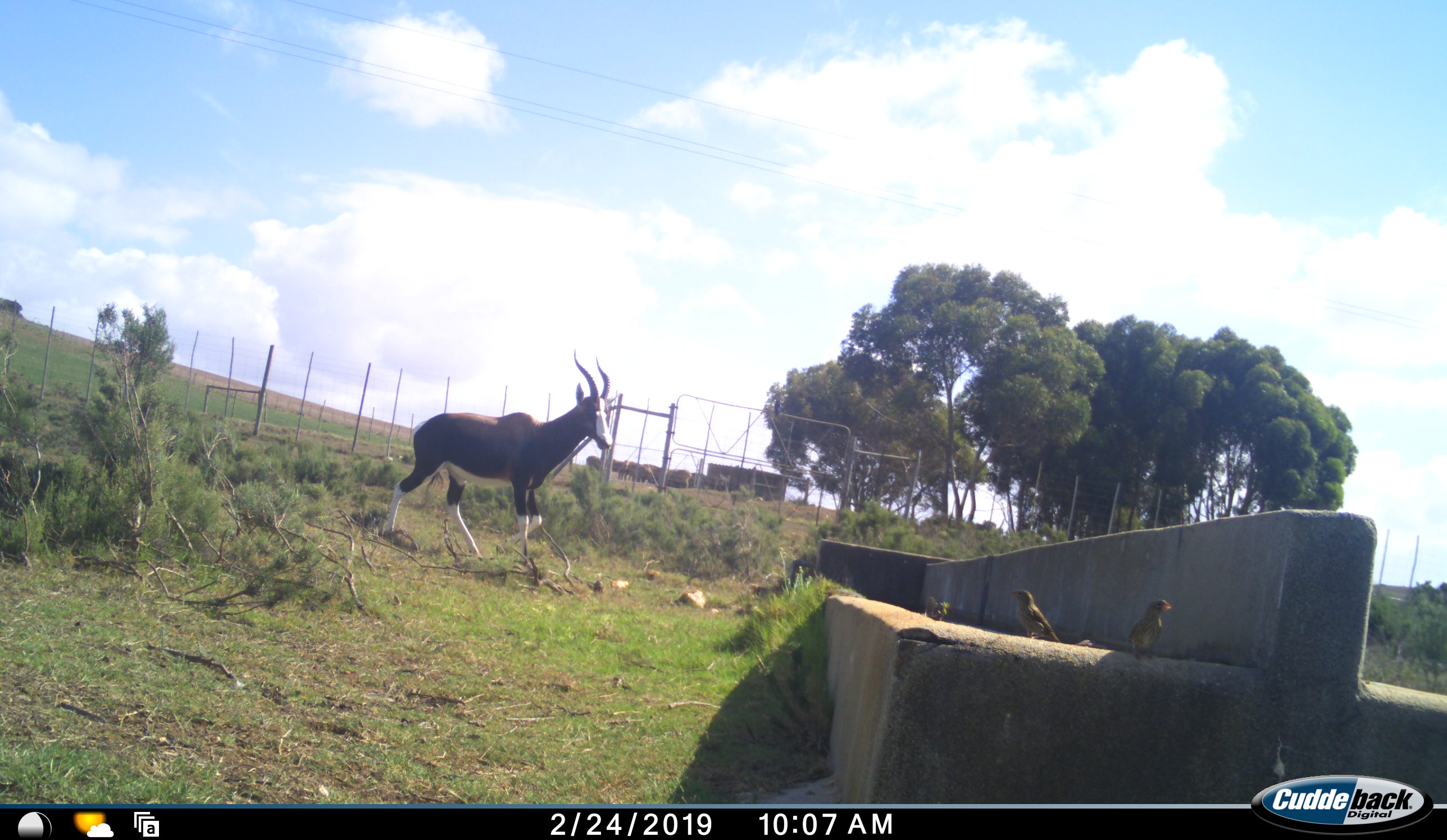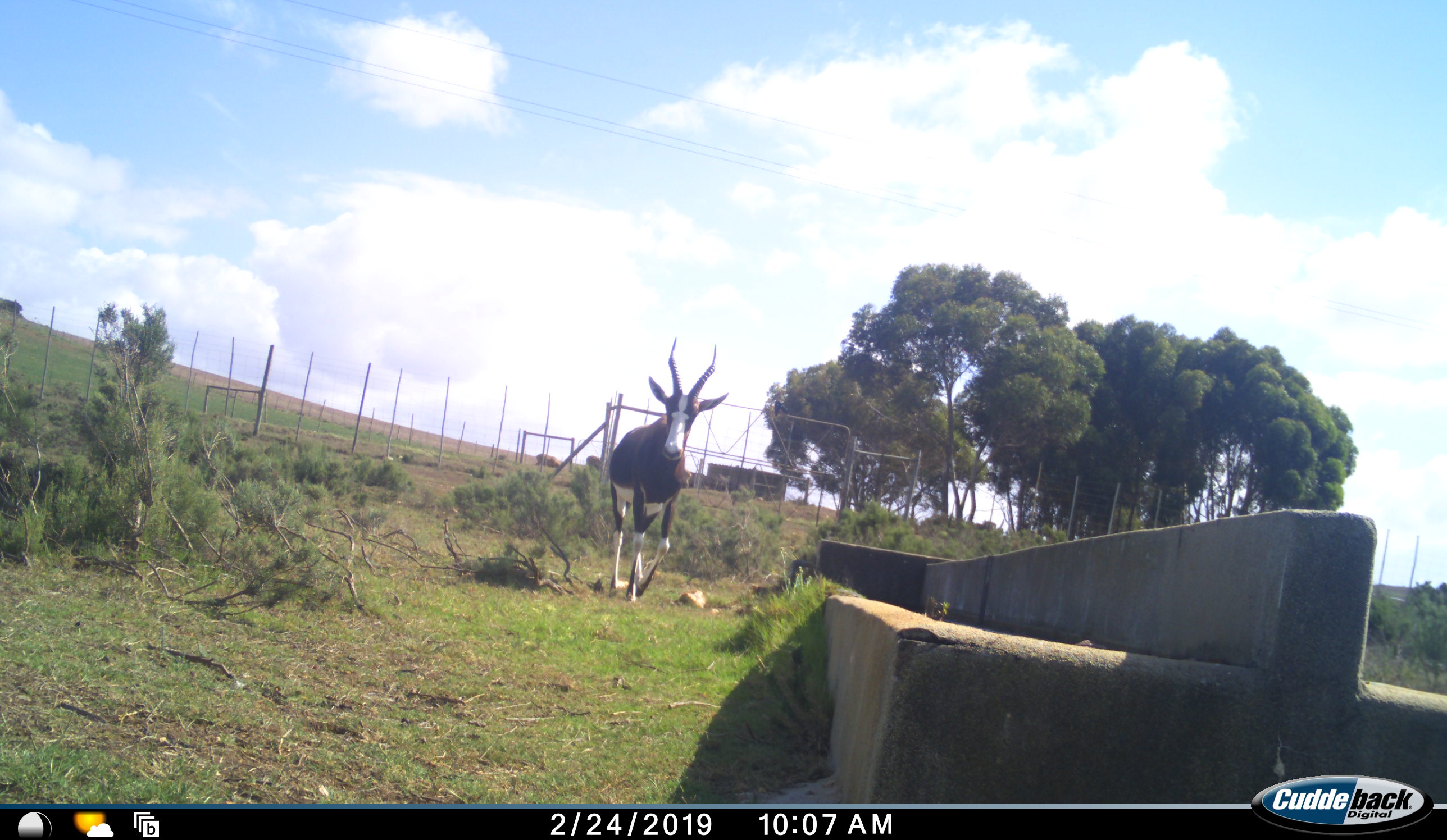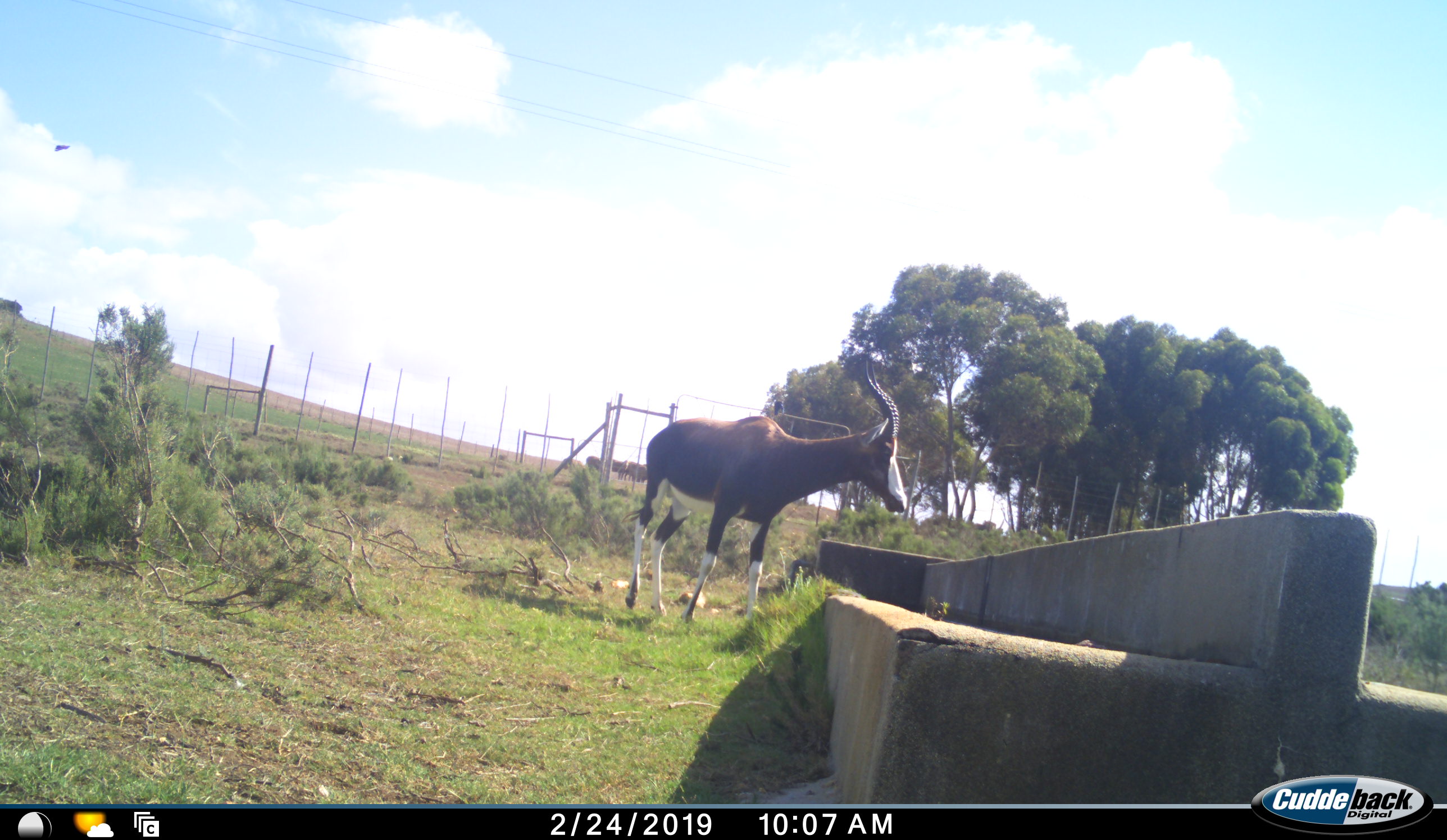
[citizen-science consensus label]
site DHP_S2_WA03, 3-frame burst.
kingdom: Animalia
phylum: Chordata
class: Aves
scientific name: Aves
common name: bird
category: birdother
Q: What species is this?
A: Birdother (bird) (Aves).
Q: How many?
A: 2.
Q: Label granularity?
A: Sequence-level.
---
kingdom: Animalia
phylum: Chordata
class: Mammalia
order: Artiodactyla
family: Bovidae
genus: Damaliscus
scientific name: Damaliscus pygargus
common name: bontebok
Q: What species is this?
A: Bontebok (Damaliscus pygargus).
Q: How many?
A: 1.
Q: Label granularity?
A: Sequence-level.